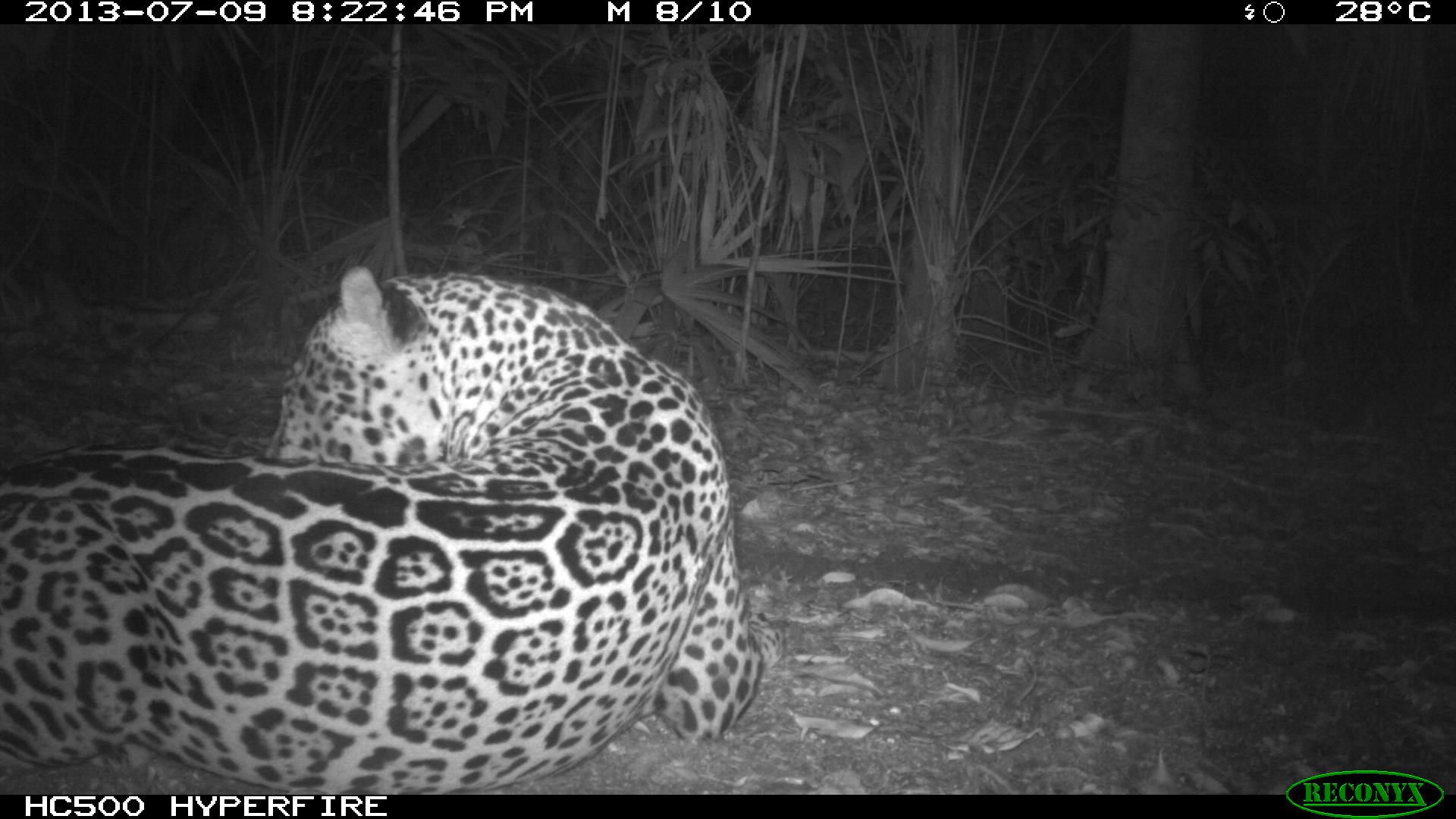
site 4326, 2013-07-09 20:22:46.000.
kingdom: Animalia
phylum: Chordata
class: Mammalia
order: Carnivora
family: Felidae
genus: Panthera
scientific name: Panthera onca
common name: jaguar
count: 1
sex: male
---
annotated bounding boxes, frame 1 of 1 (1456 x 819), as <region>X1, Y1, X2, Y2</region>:
panthera onca: <region>0, 265, 784, 794</region>